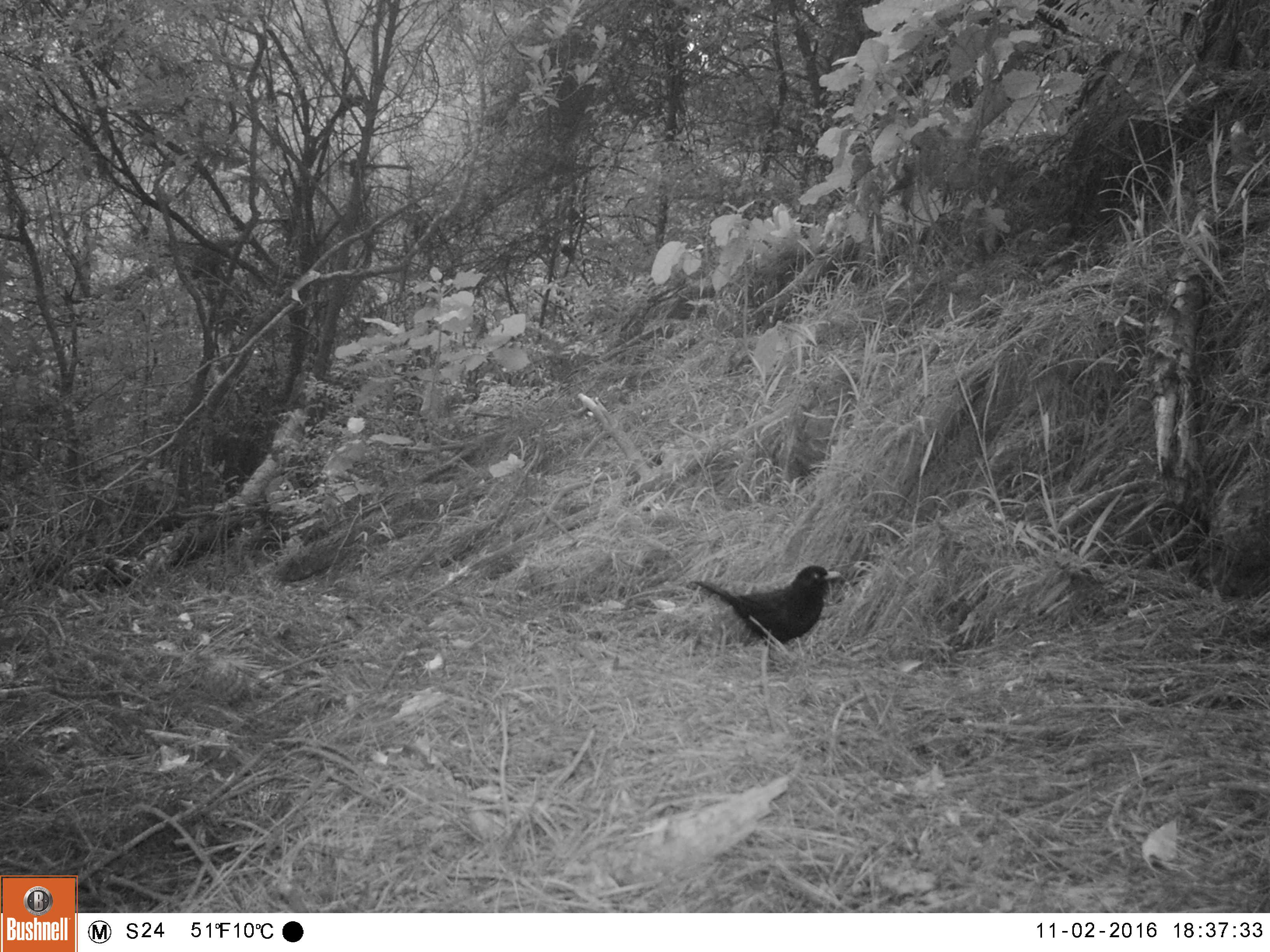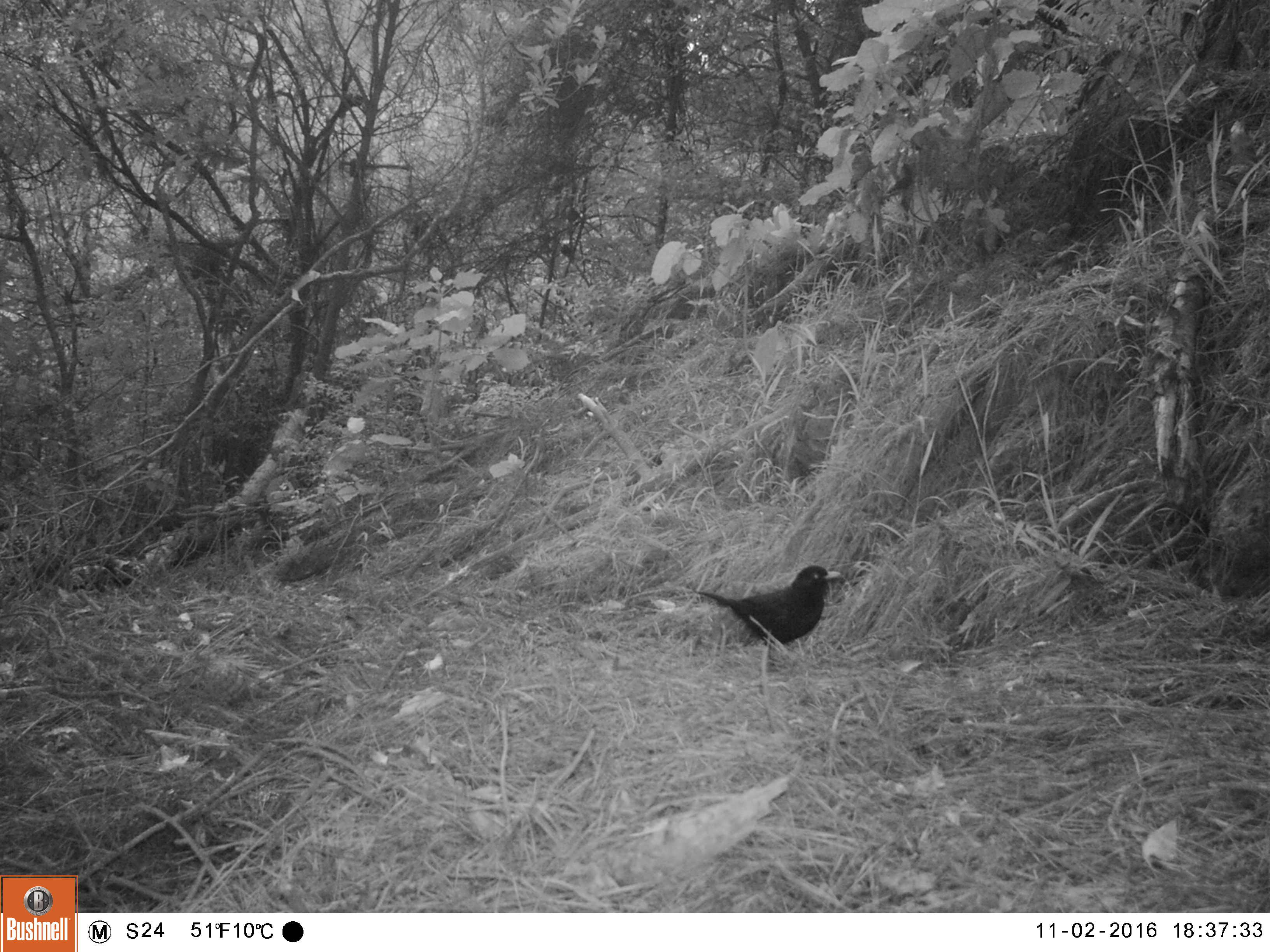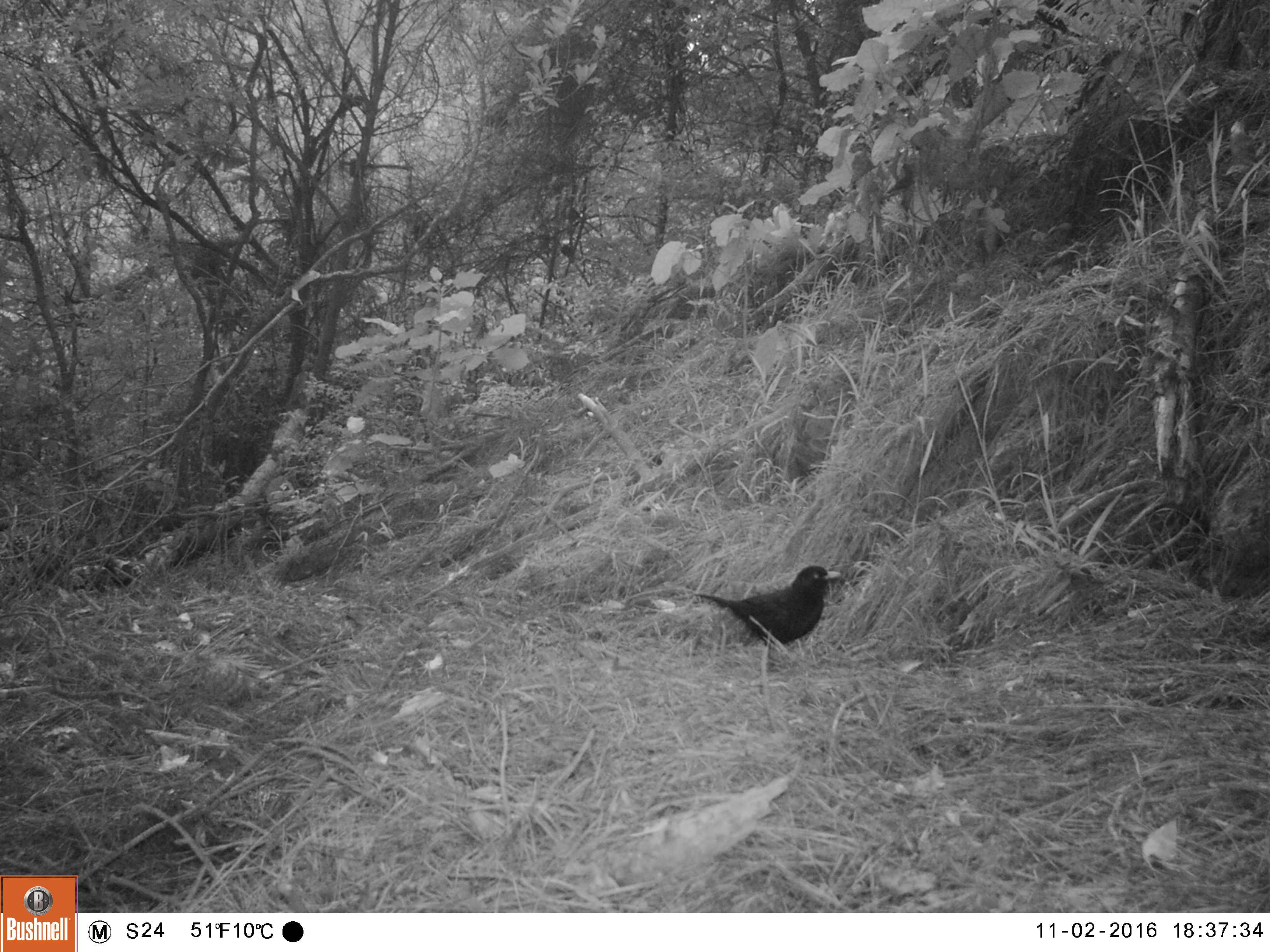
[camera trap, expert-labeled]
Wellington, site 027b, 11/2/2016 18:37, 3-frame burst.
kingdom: Animalia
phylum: Chordata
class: Aves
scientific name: Aves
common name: bird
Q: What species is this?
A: Bird (Aves).